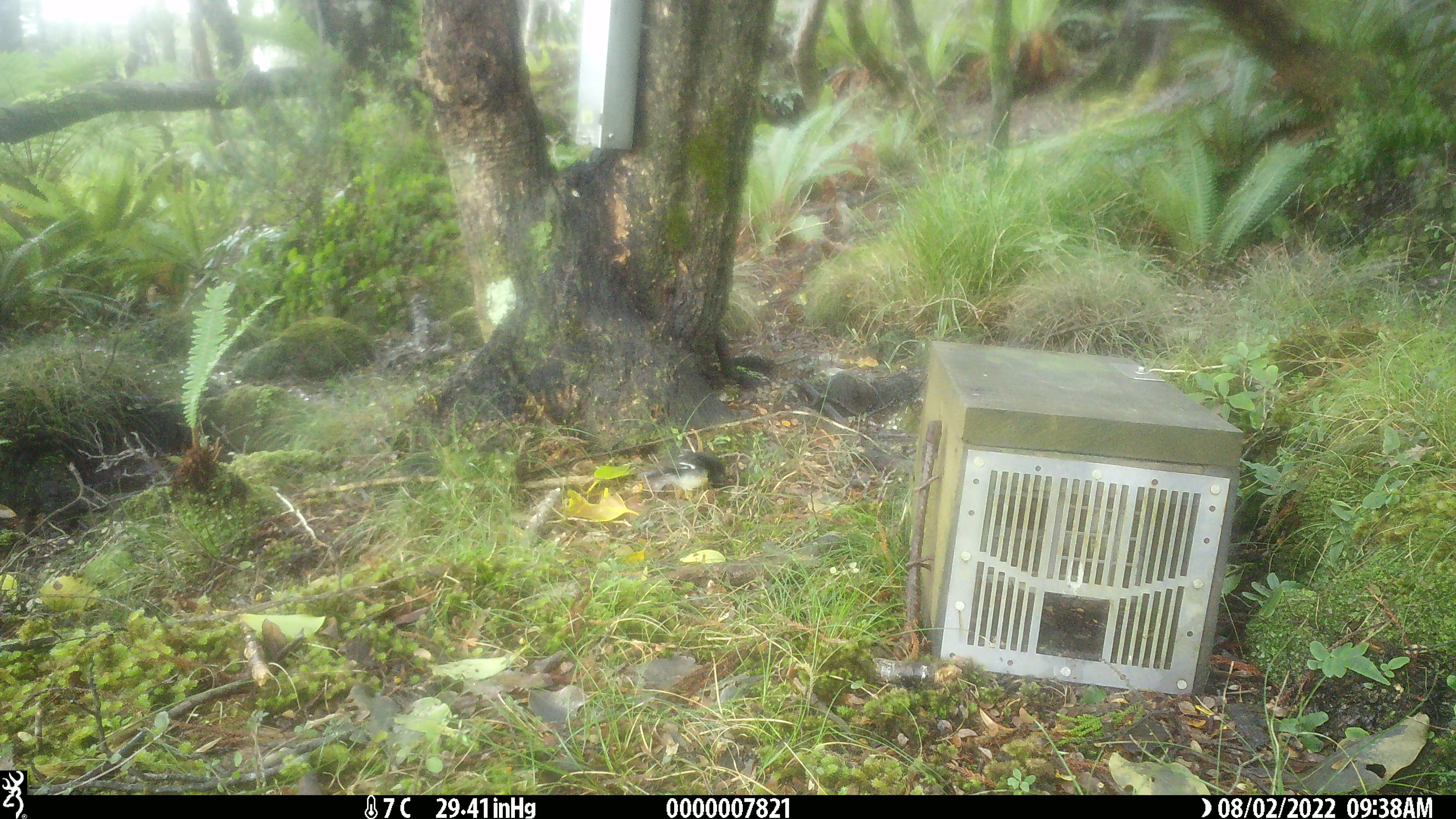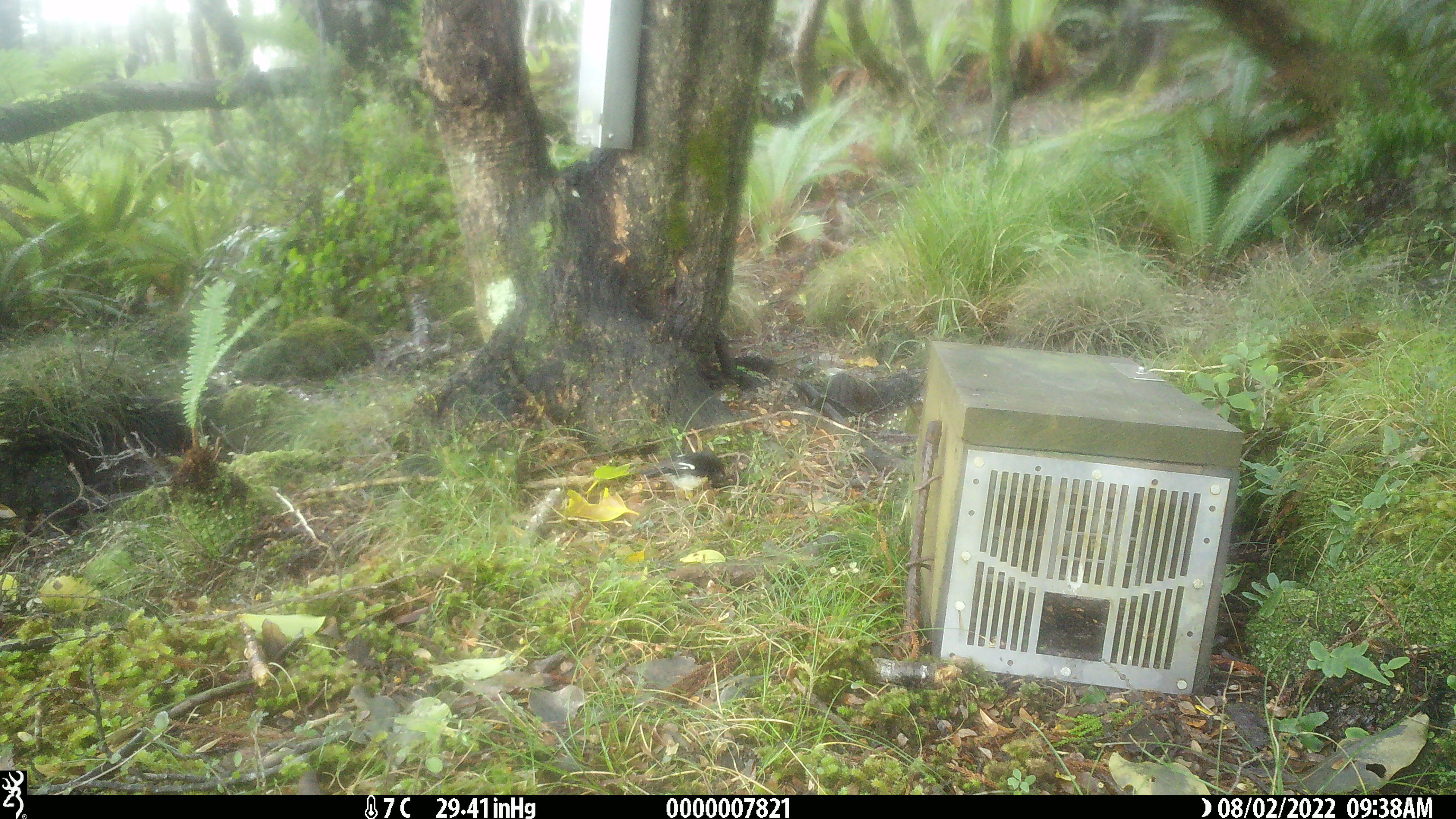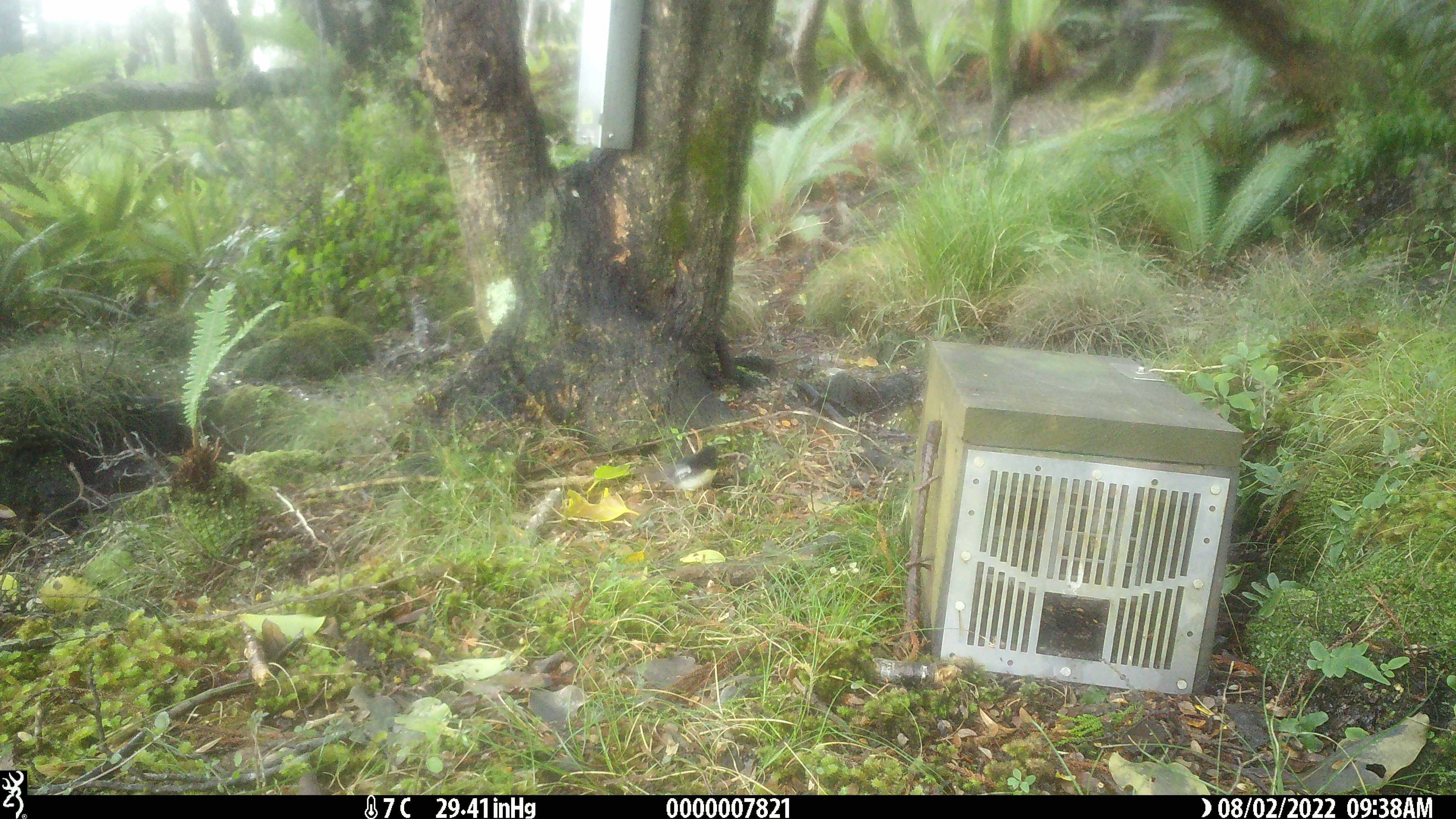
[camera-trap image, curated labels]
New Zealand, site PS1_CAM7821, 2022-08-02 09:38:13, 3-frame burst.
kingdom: Animalia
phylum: Chordata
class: Aves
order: Passeriformes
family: Petroicidae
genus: Petroica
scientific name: Petroica macrocephala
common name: tomtit